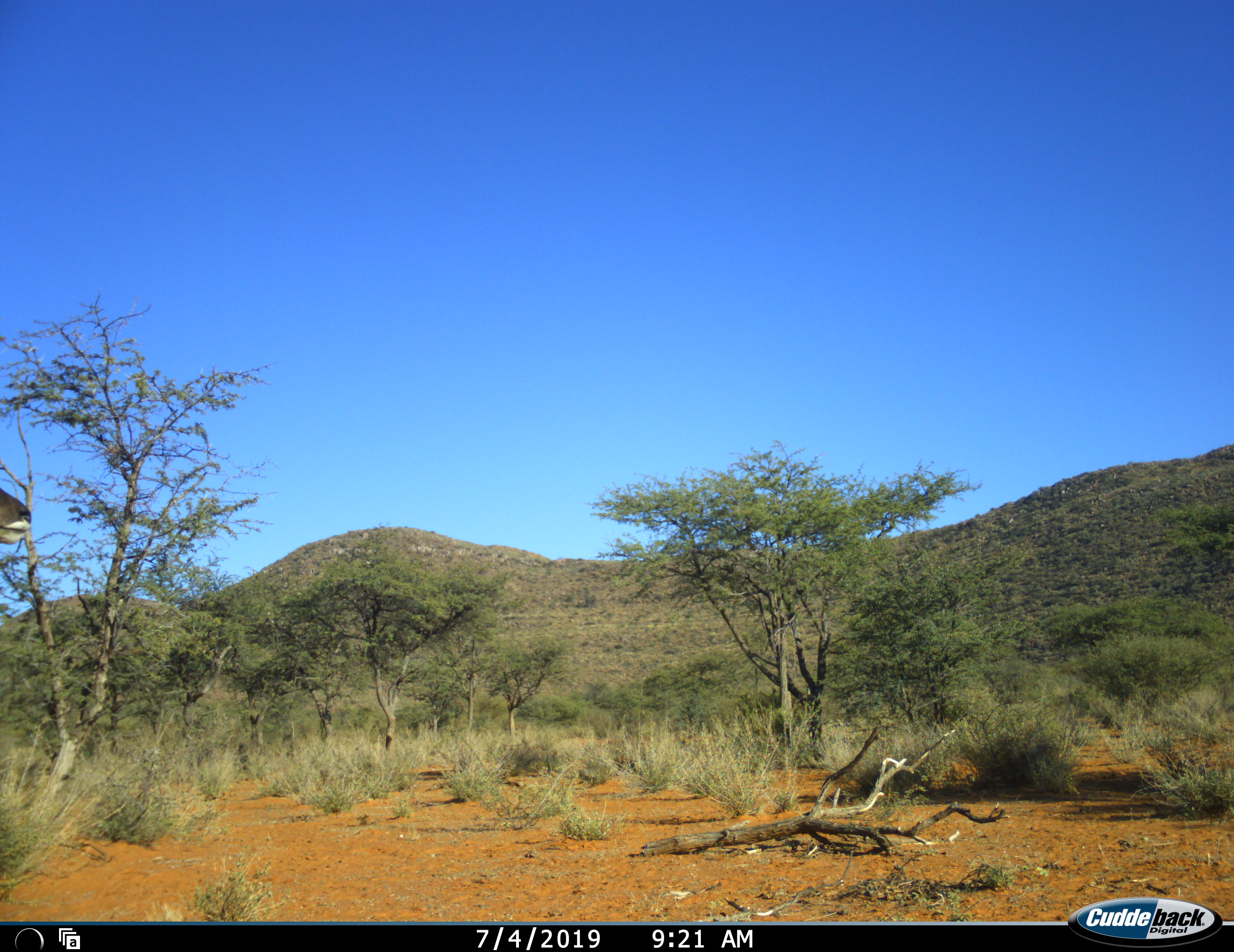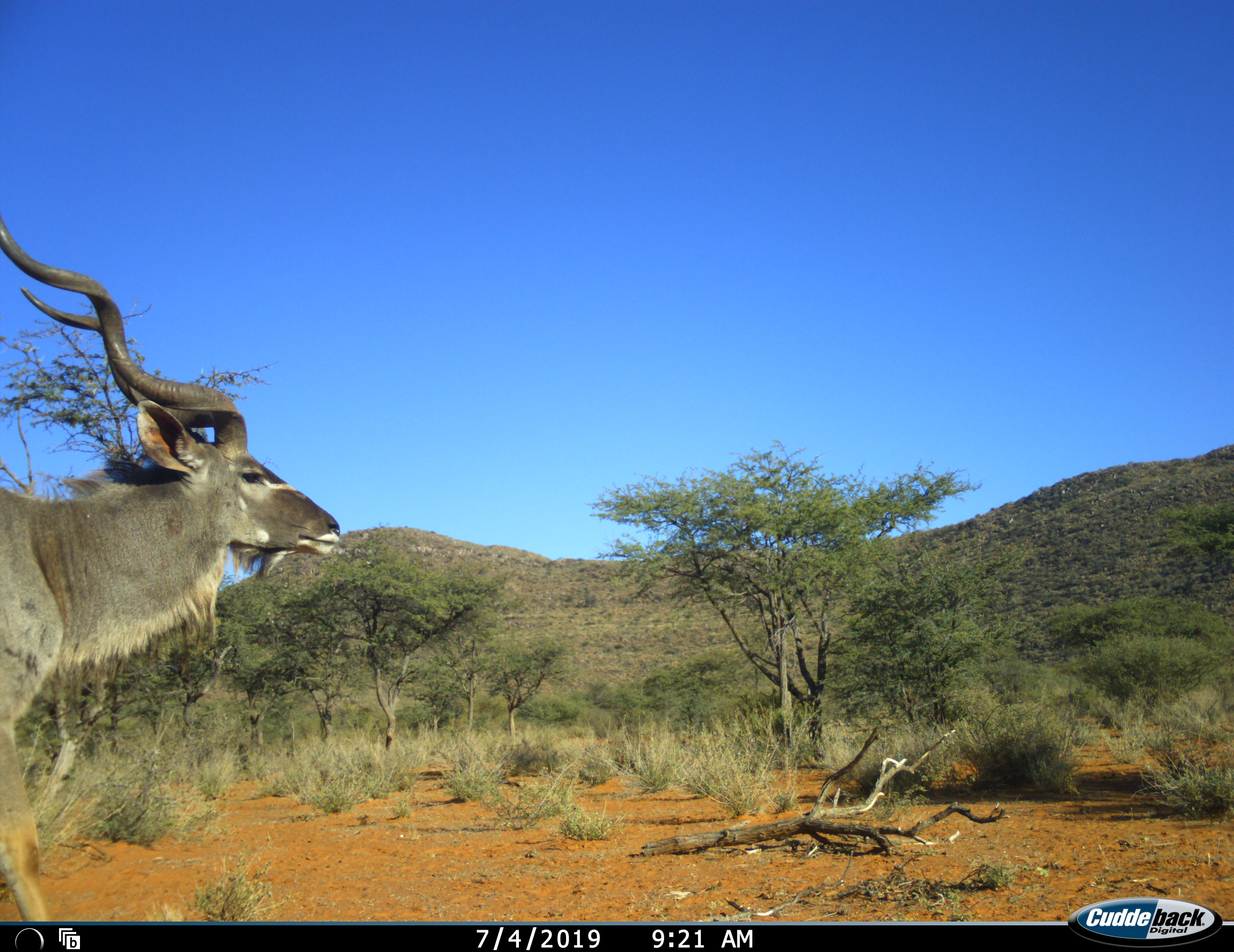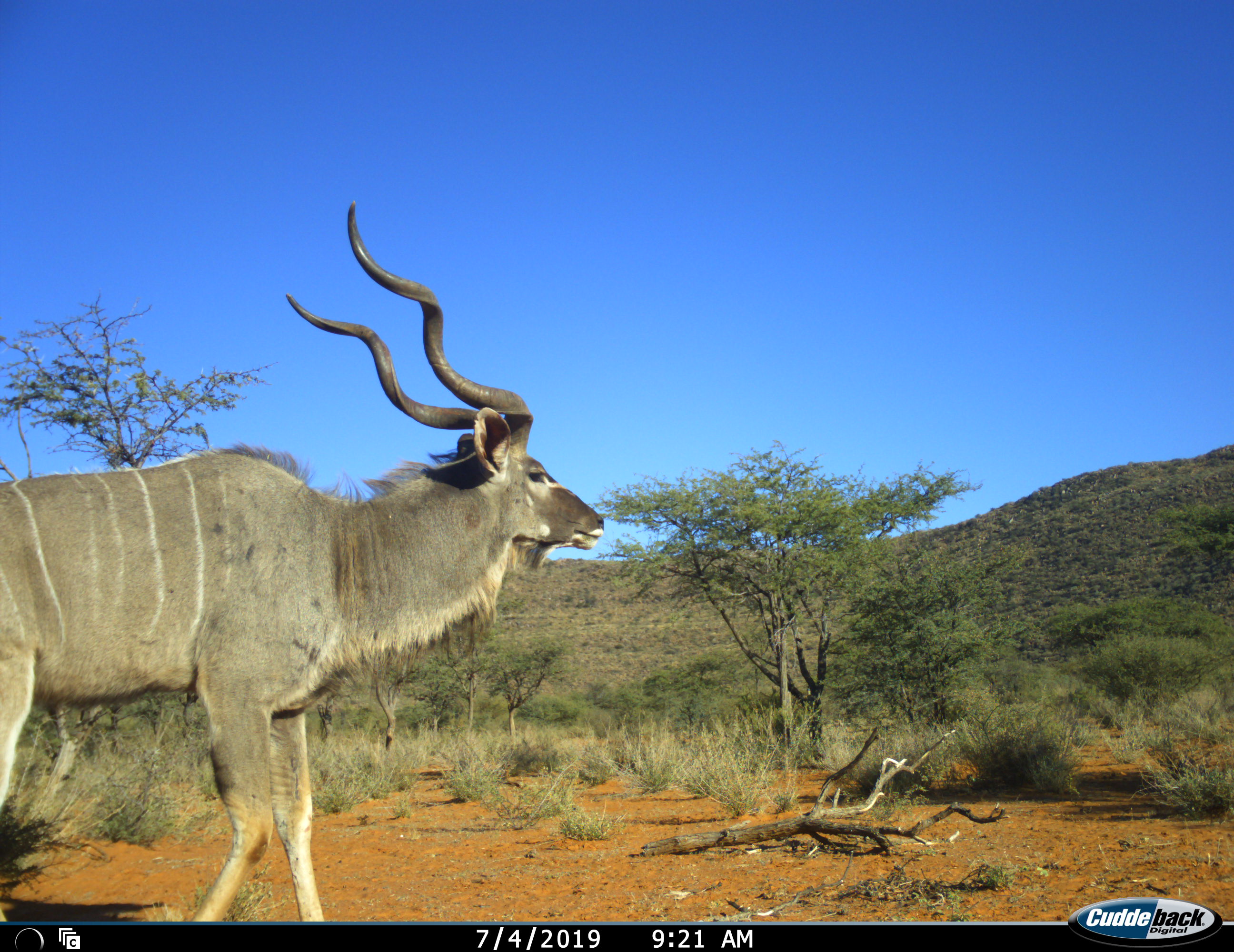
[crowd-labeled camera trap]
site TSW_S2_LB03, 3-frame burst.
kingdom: Animalia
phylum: Chordata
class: Mammalia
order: Artiodactyla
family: Bovidae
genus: Tragelaphus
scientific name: Tragelaphus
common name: kudu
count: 1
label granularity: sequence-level